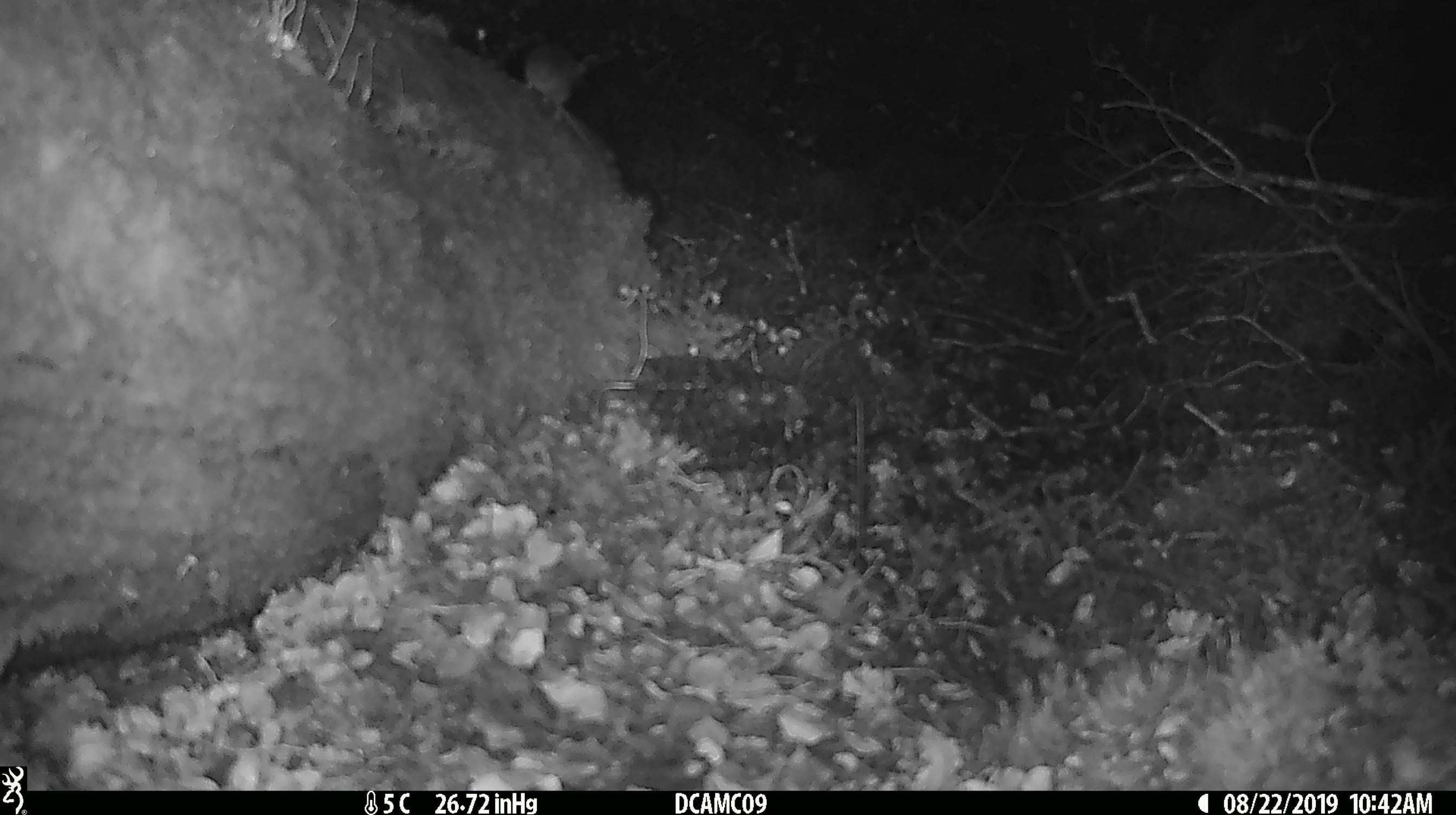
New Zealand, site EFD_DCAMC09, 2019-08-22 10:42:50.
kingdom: Animalia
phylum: Chordata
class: Mammalia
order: Rodentia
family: Muridae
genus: Mus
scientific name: Mus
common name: mouse